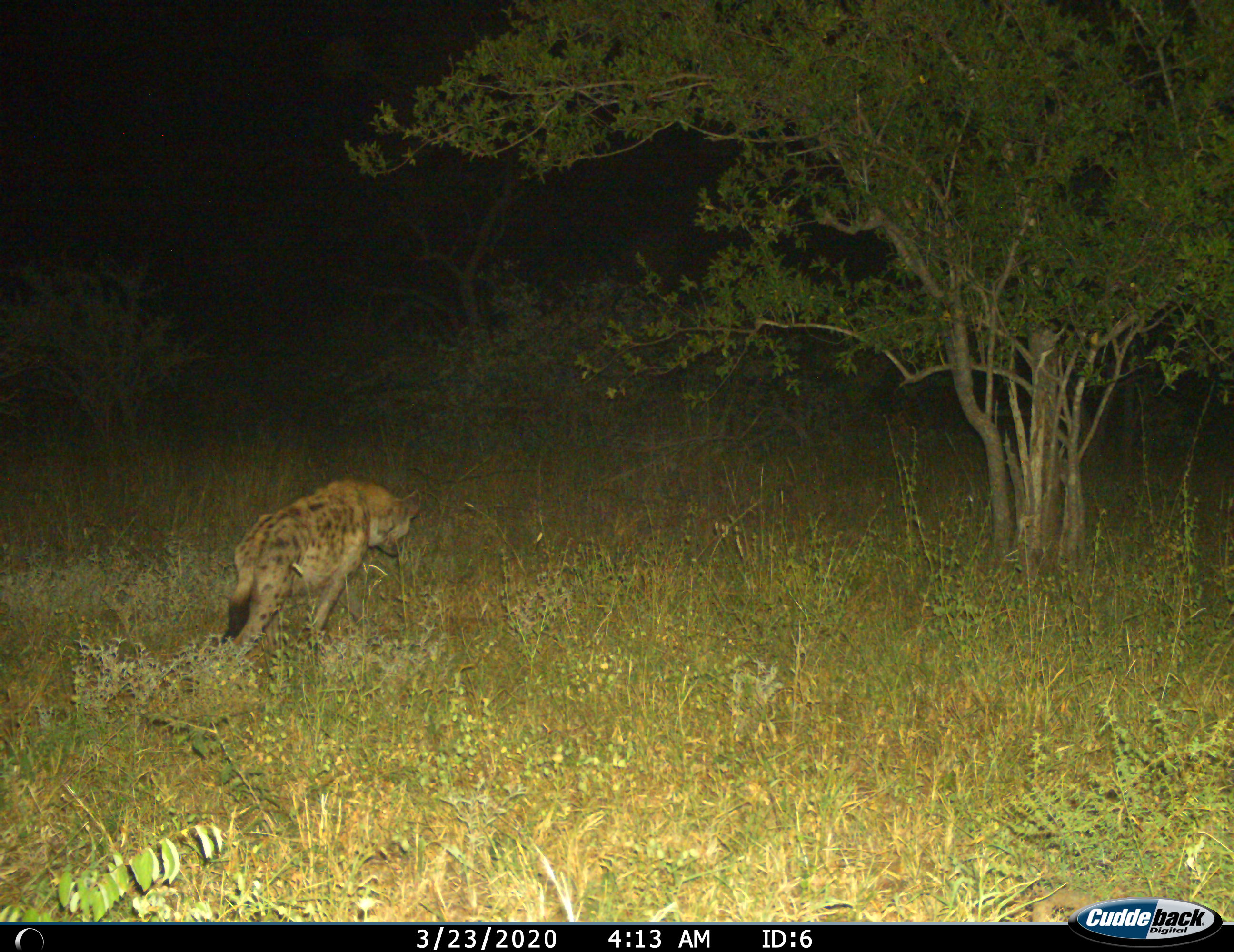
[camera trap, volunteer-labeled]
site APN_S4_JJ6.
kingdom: Animalia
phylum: Chordata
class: Mammalia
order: Carnivora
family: Hyaenidae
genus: Crocuta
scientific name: Crocuta crocuta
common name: spotted hyena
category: hyenaspotted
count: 1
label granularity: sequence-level